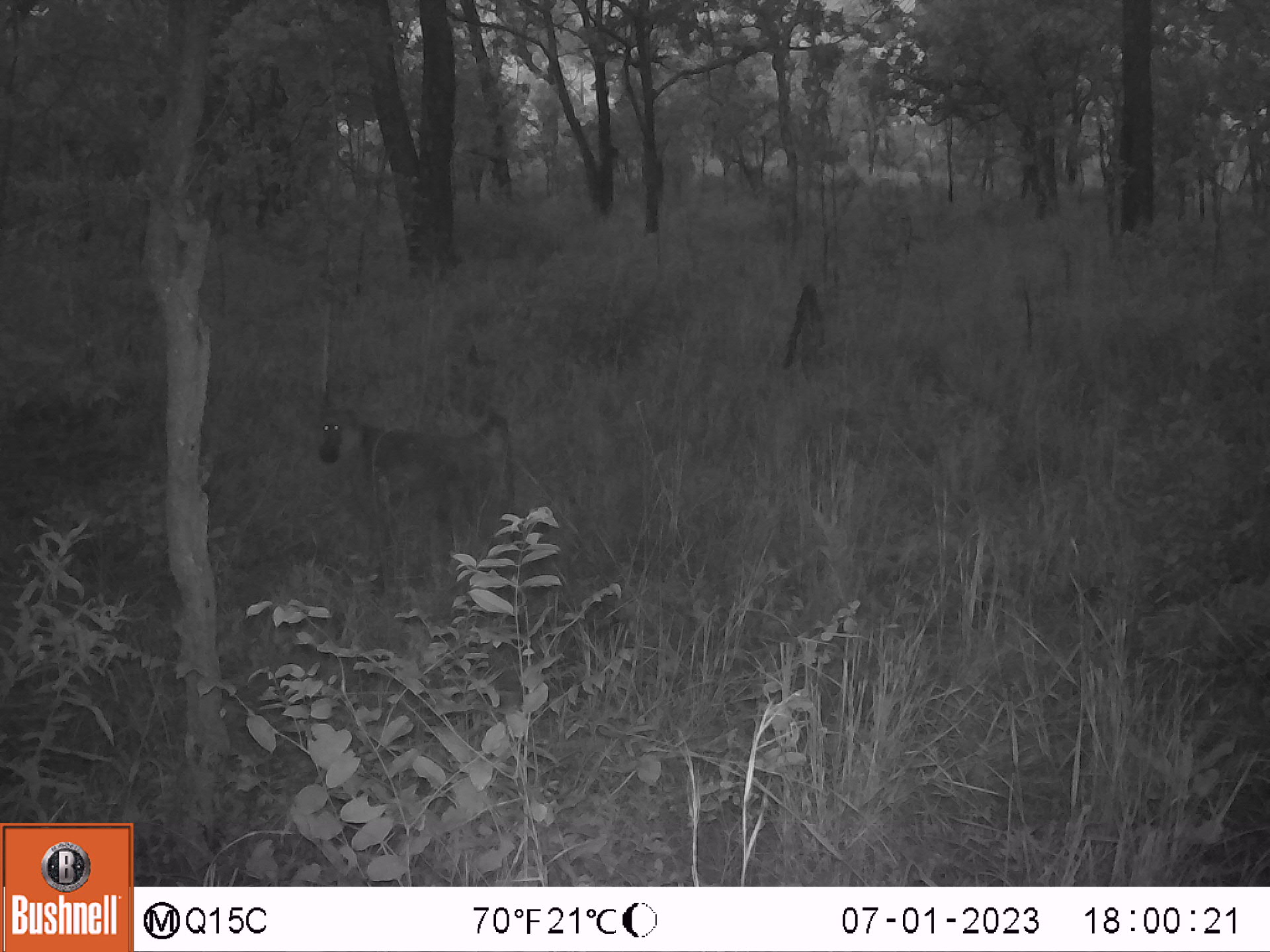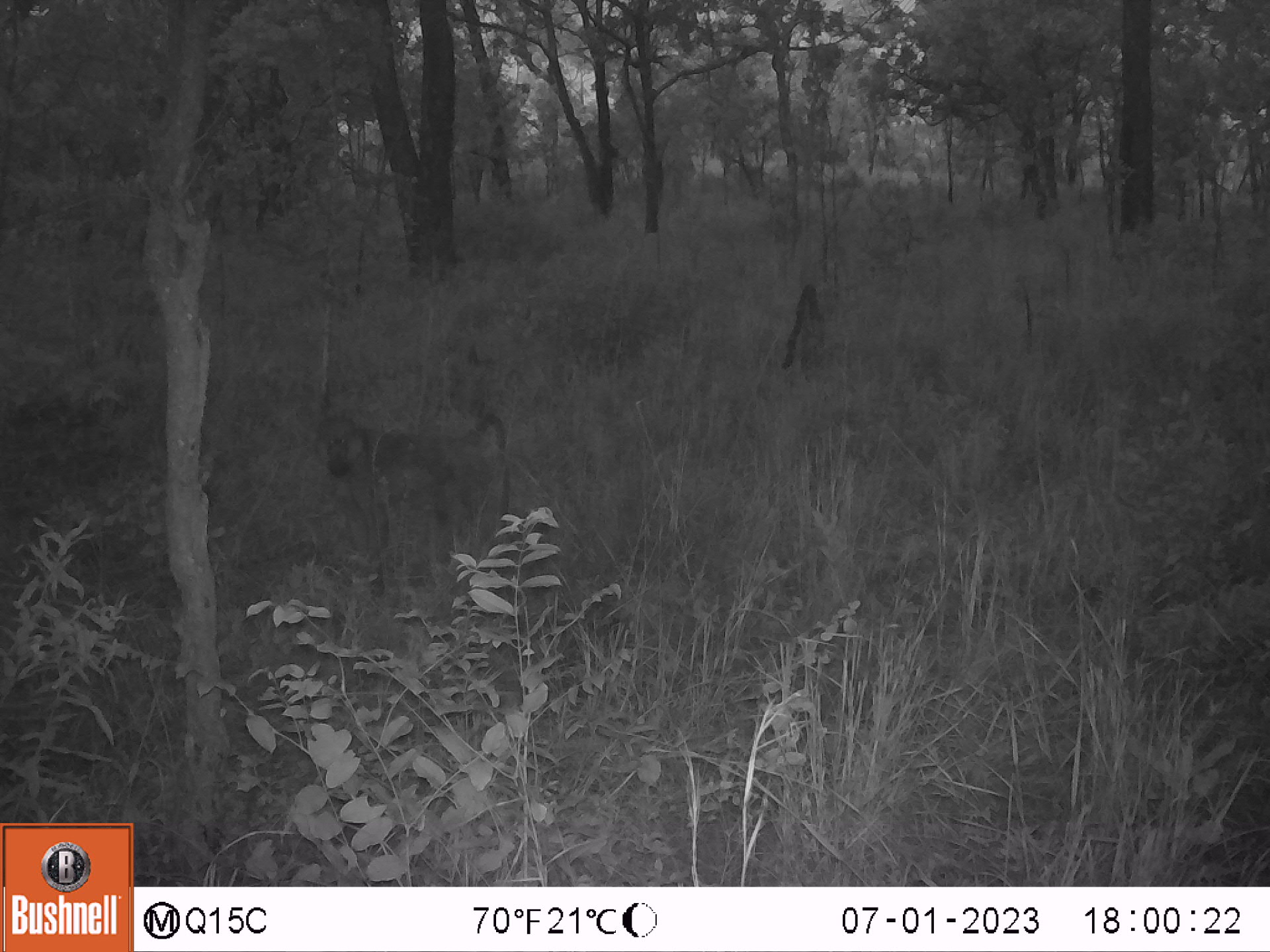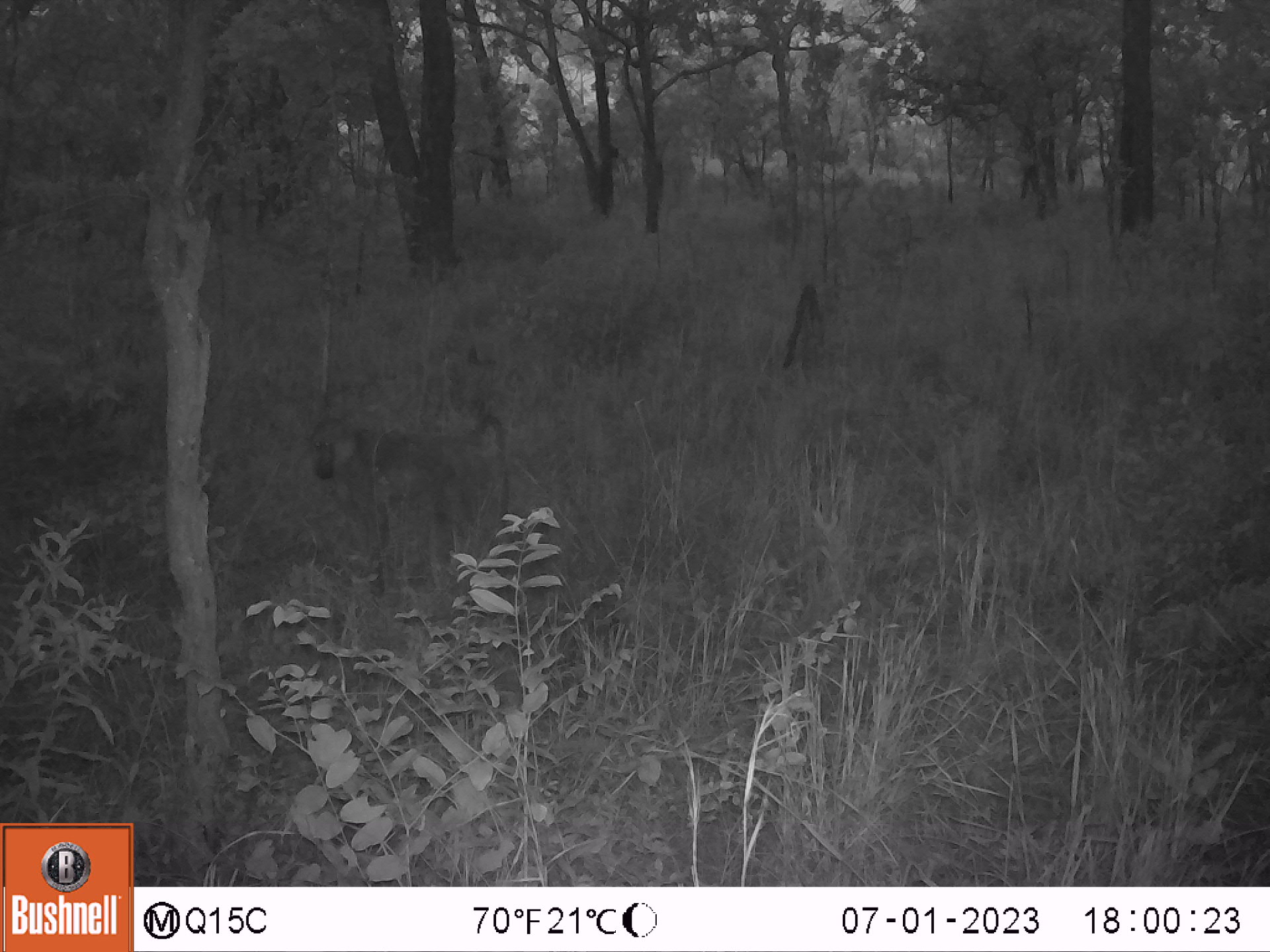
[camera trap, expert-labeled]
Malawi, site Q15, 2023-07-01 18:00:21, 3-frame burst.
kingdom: Animalia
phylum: Chordata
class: Mammalia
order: Primates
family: Cercopithecidae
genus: Papio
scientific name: Papio cynocephalus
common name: yellow baboon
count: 1